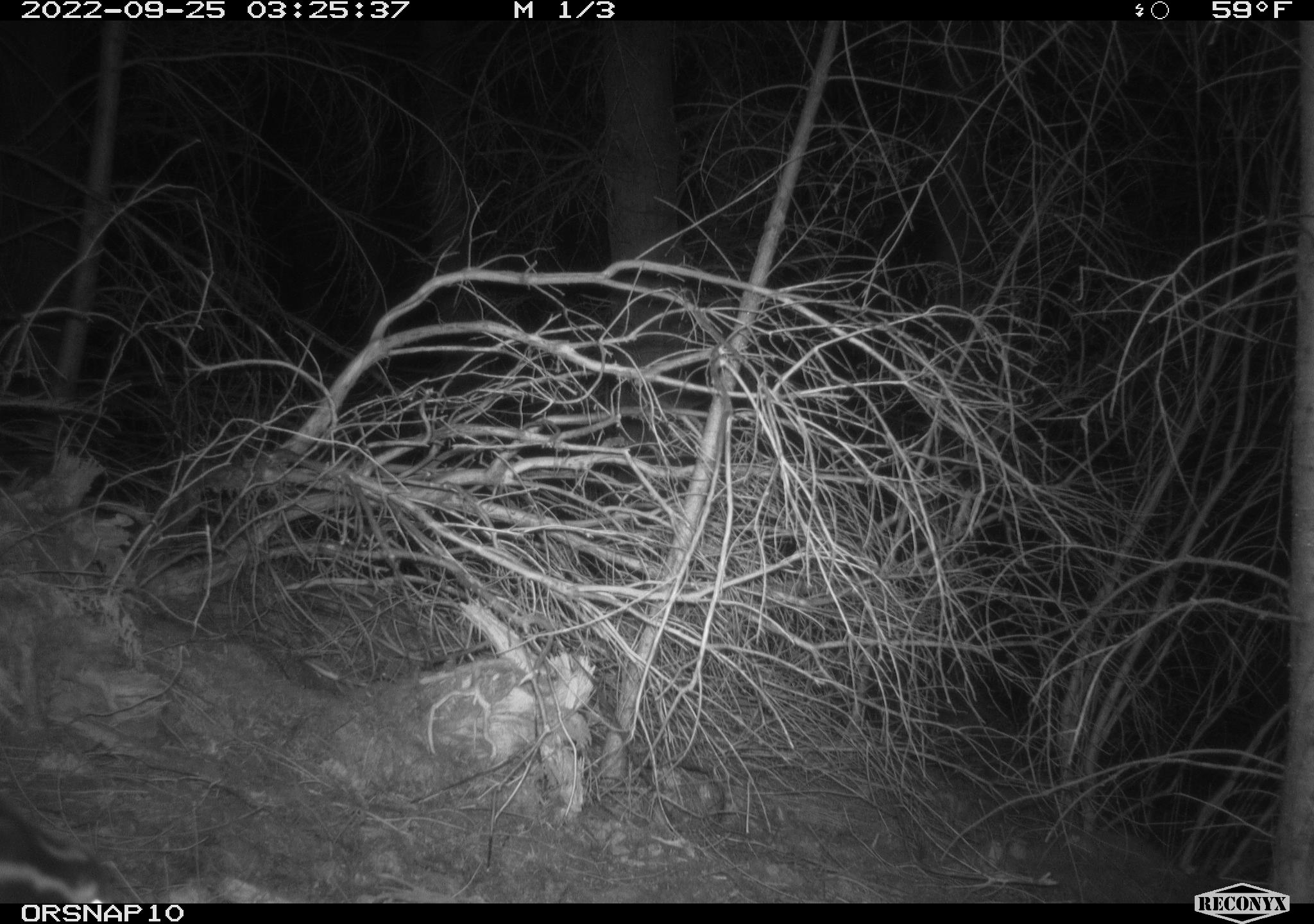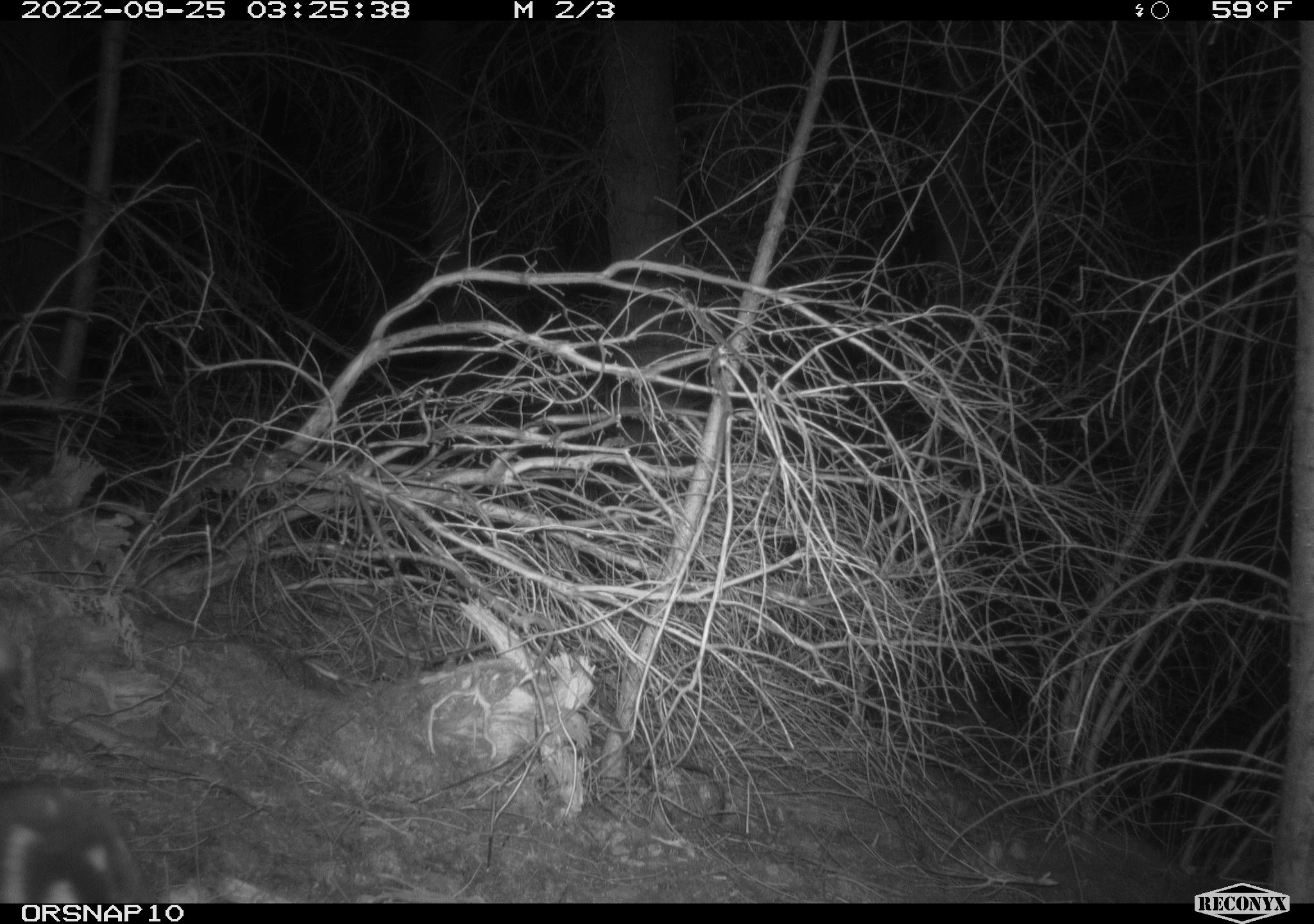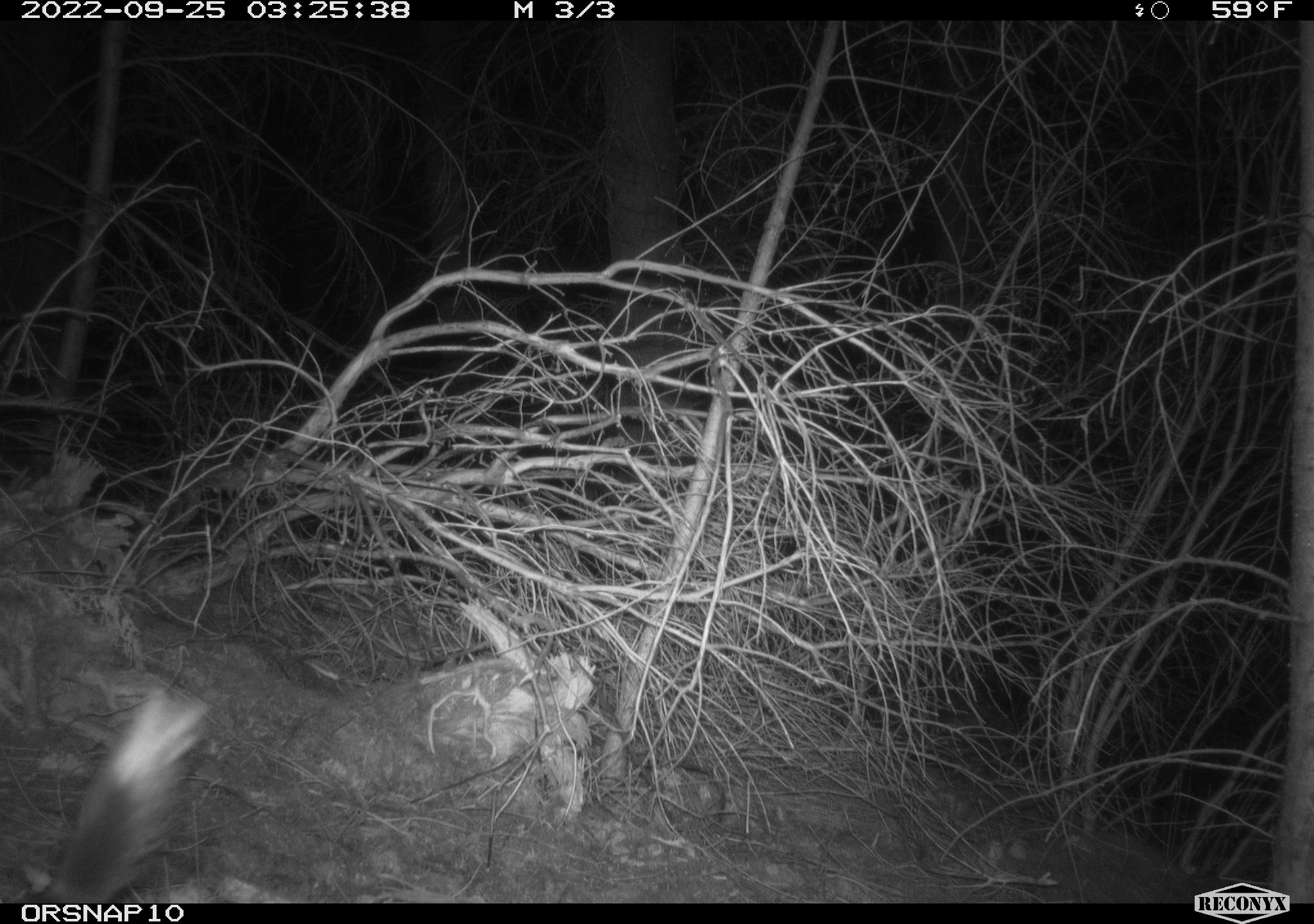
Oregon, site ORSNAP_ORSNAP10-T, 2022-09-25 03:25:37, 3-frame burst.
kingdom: Animalia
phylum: Chordata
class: Mammalia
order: Carnivora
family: Mephitidae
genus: Spilogale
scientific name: Spilogale gracilis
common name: western spotted skunk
Western spotted skunk (Spilogale gracilis).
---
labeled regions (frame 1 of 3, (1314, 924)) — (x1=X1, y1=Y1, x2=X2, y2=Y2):
western spotted skunk: (x1=1, y1=803, x2=113, y2=900)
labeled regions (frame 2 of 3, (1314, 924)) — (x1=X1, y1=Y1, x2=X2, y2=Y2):
western spotted skunk: (x1=2, y1=770, x2=163, y2=901)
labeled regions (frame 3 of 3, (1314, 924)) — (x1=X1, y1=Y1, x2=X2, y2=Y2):
western spotted skunk: (x1=45, y1=695, x2=210, y2=893)